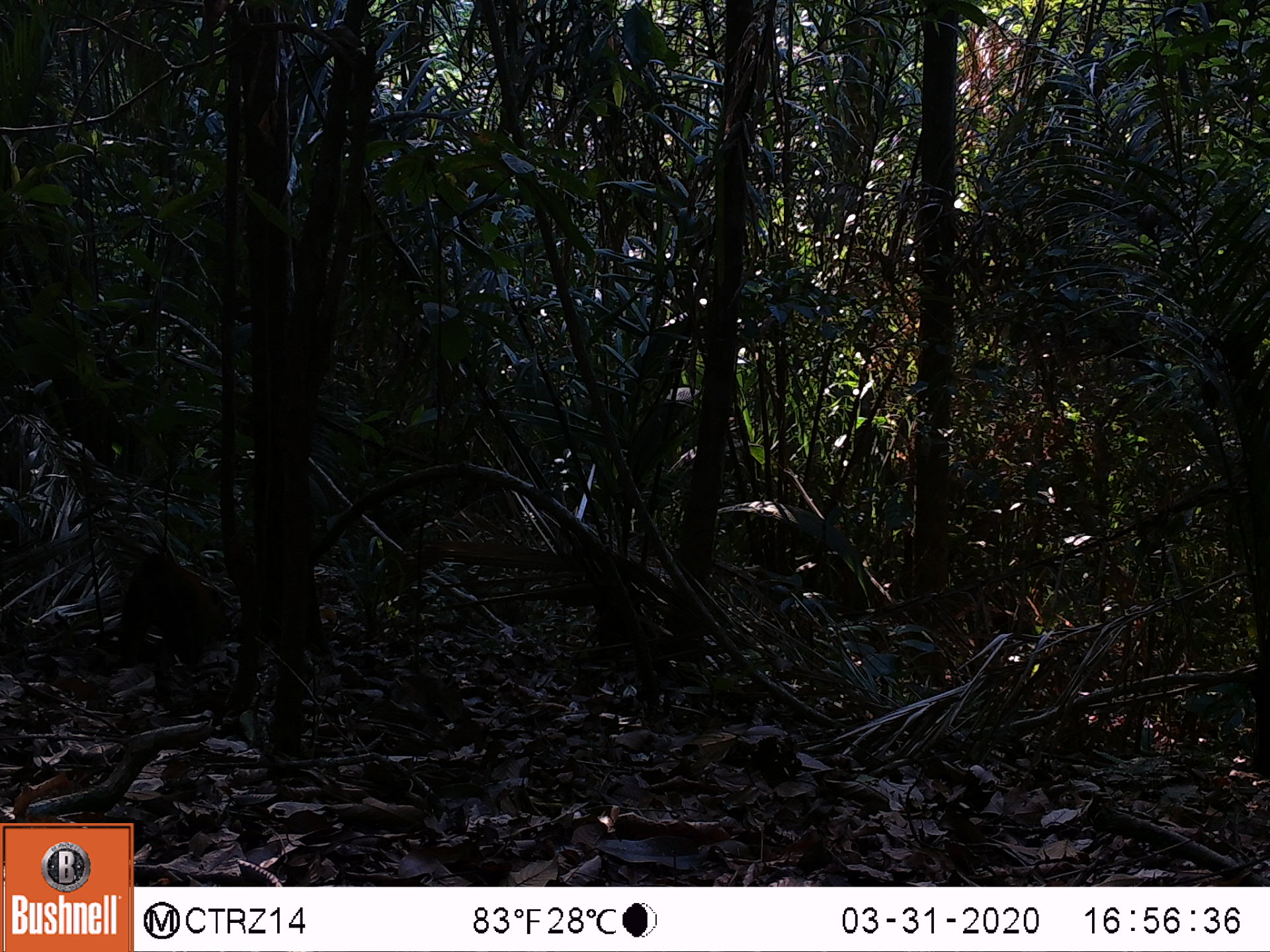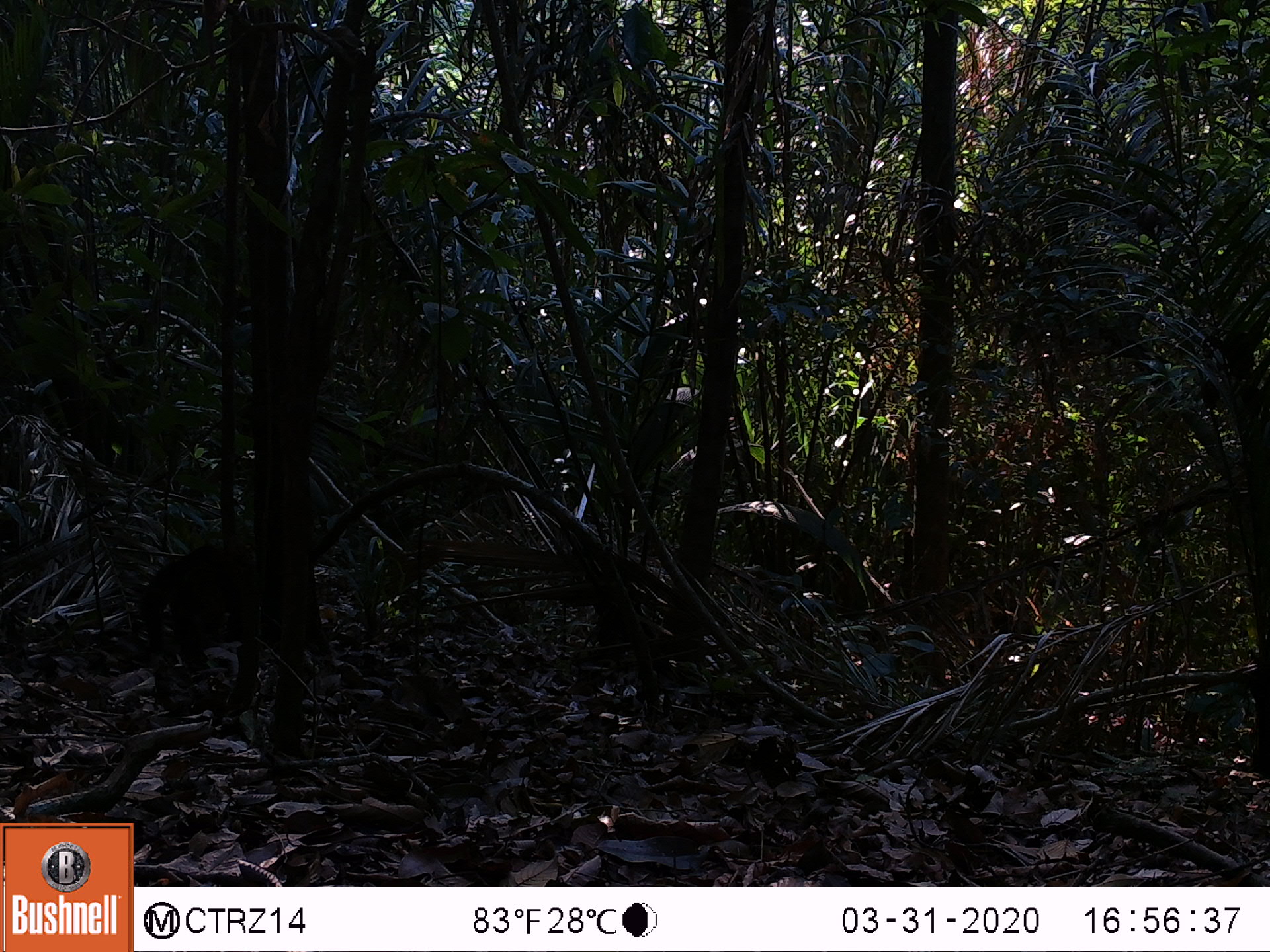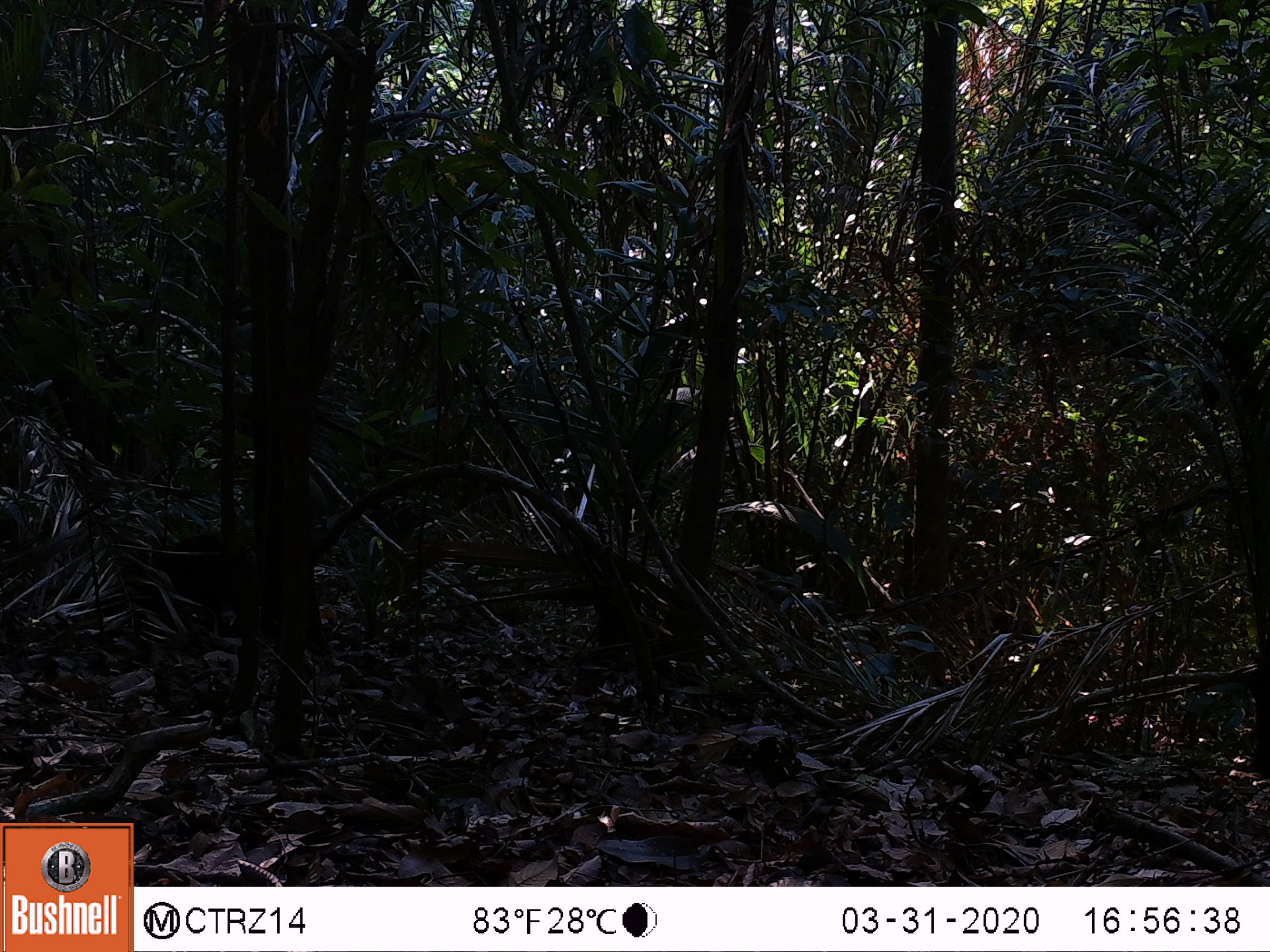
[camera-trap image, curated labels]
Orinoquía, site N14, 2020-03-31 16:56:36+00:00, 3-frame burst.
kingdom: Animalia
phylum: Chordata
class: Mammalia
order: Carnivora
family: Procyonidae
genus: Nasua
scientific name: Nasua nasua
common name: south american coati